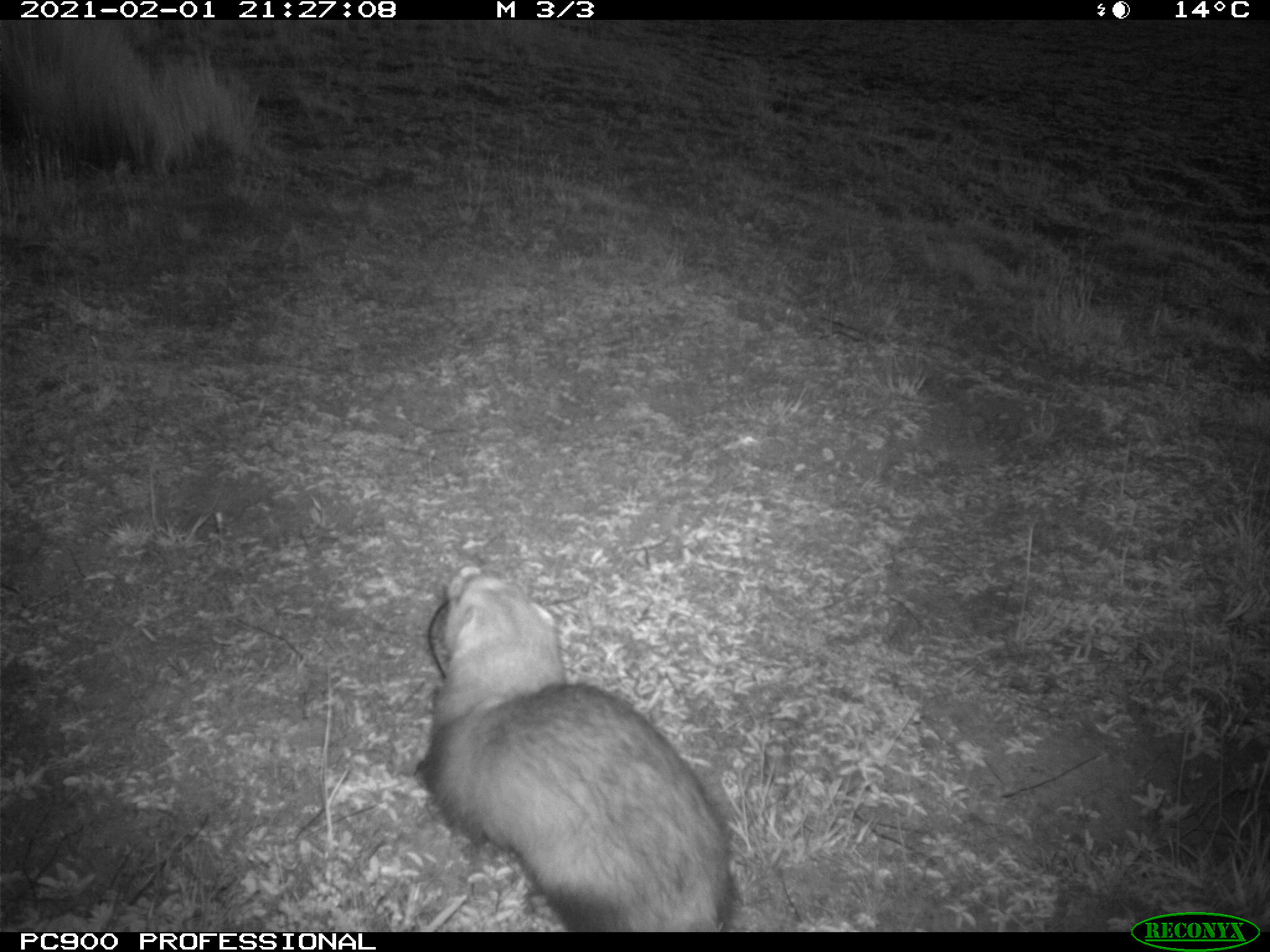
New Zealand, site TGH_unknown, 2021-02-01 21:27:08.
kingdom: Animalia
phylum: Chordata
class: Mammalia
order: Carnivora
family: Mustelidae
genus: Mustela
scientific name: Mustela furo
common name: ferret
Ferret (Mustela furo).